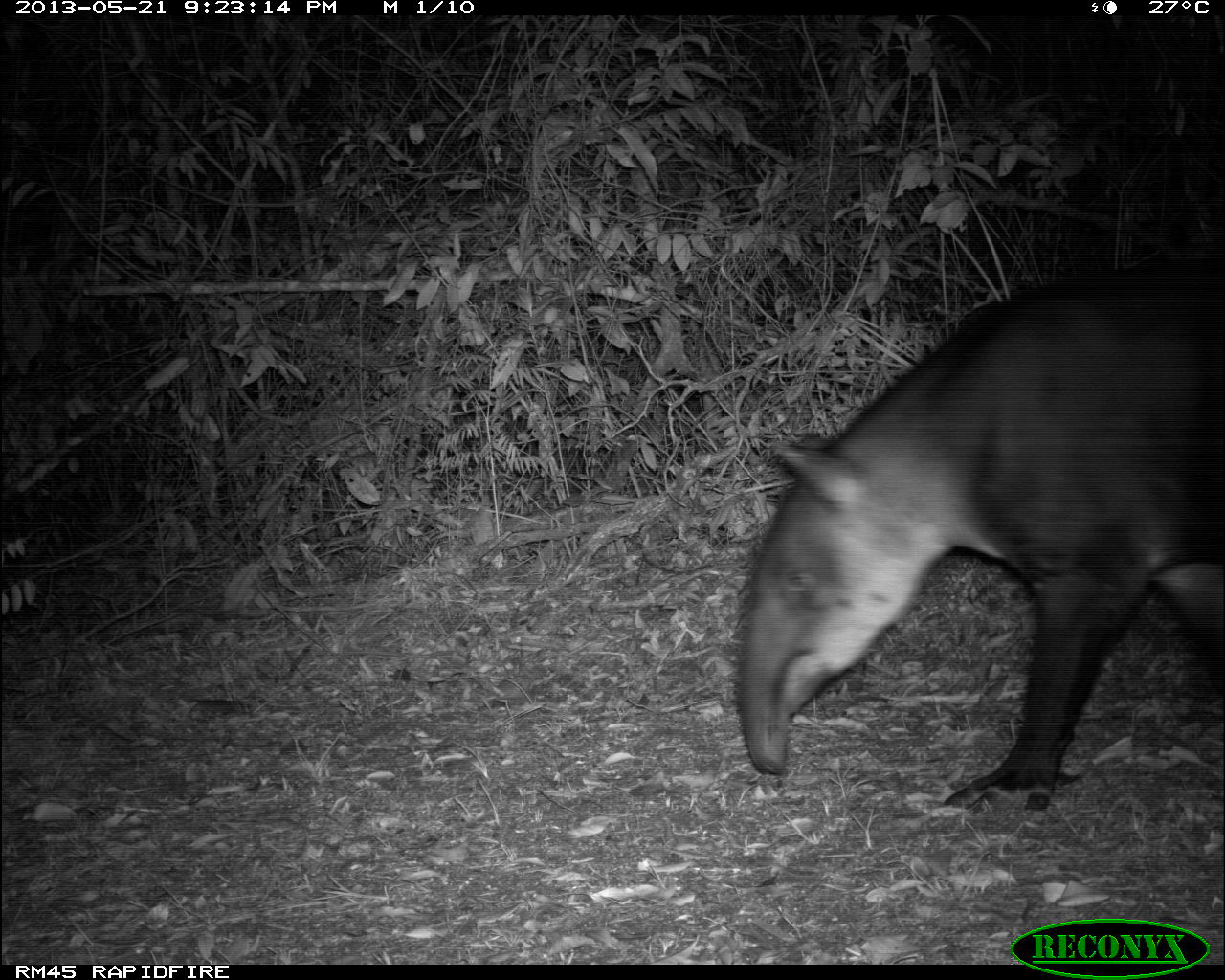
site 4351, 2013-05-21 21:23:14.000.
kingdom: Animalia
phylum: Chordata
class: Mammalia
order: Perissodactyla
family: Tapiridae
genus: Tapirus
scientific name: Tapirus bairdii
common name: baird's tapir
Tapirus bairdii (baird's tapir), count 1.